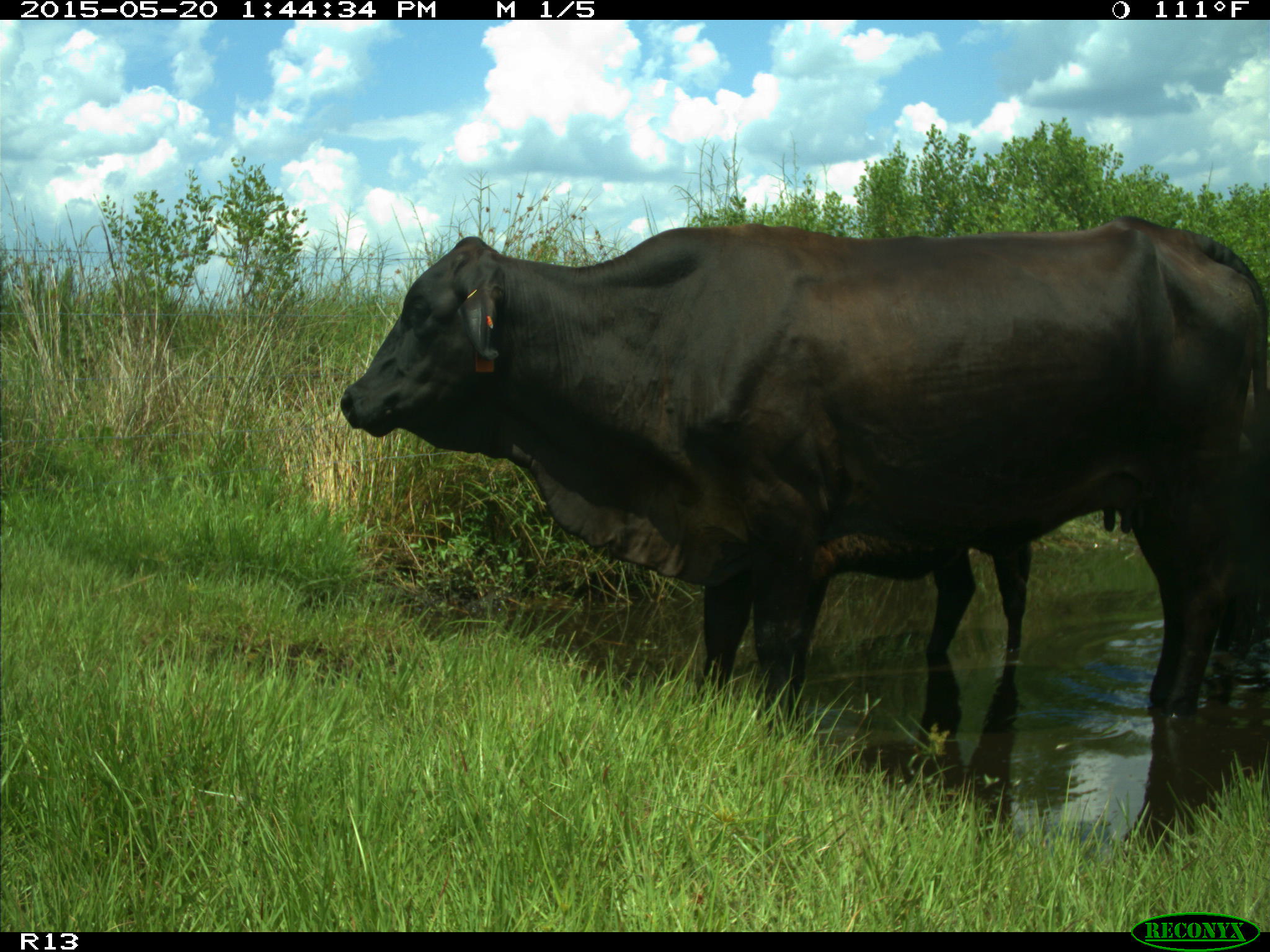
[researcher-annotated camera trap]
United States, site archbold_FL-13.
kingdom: Animalia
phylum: Chordata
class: Mammalia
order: Artiodactyla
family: Bovidae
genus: Bos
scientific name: Bos taurus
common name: domestic cow